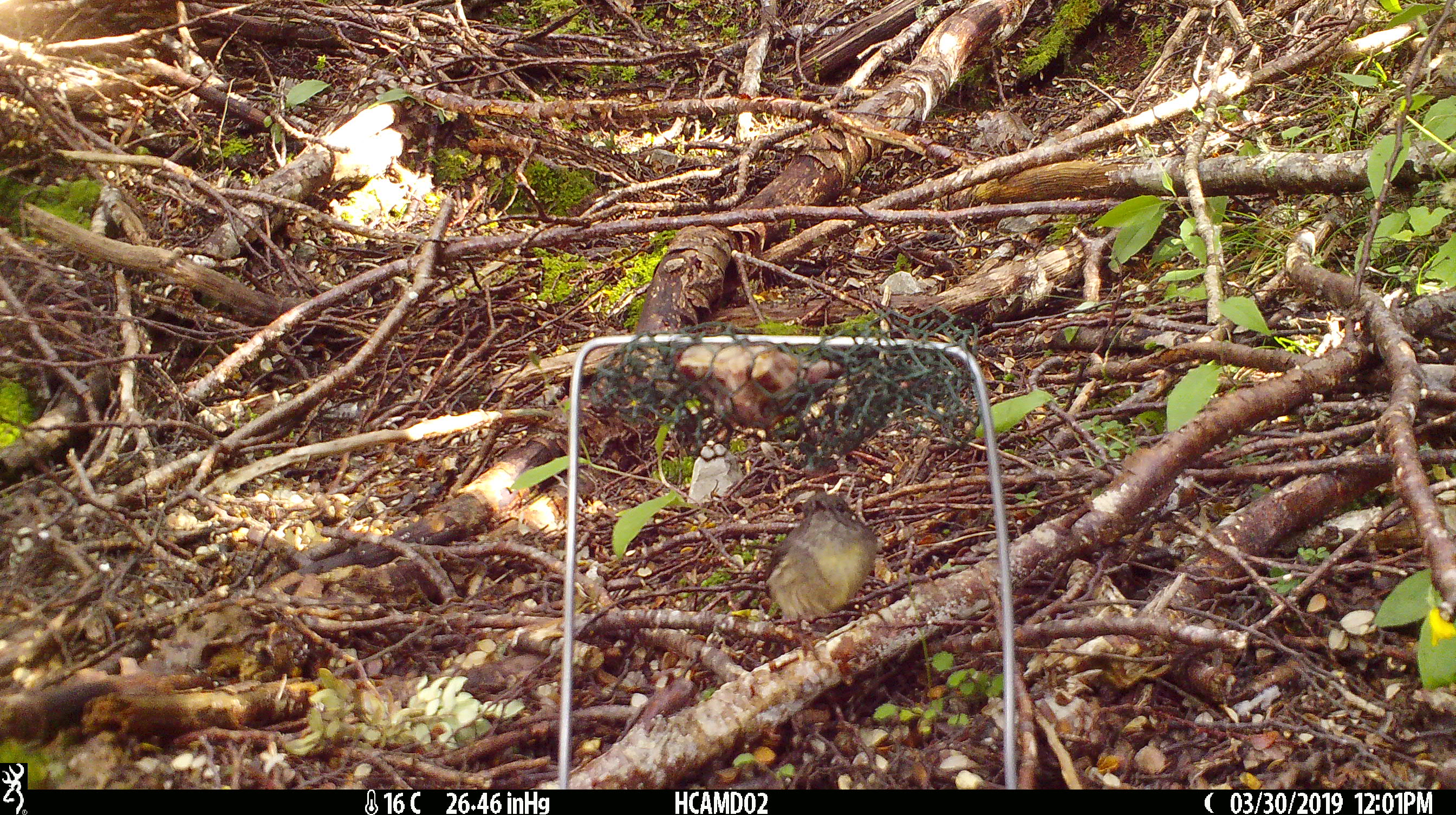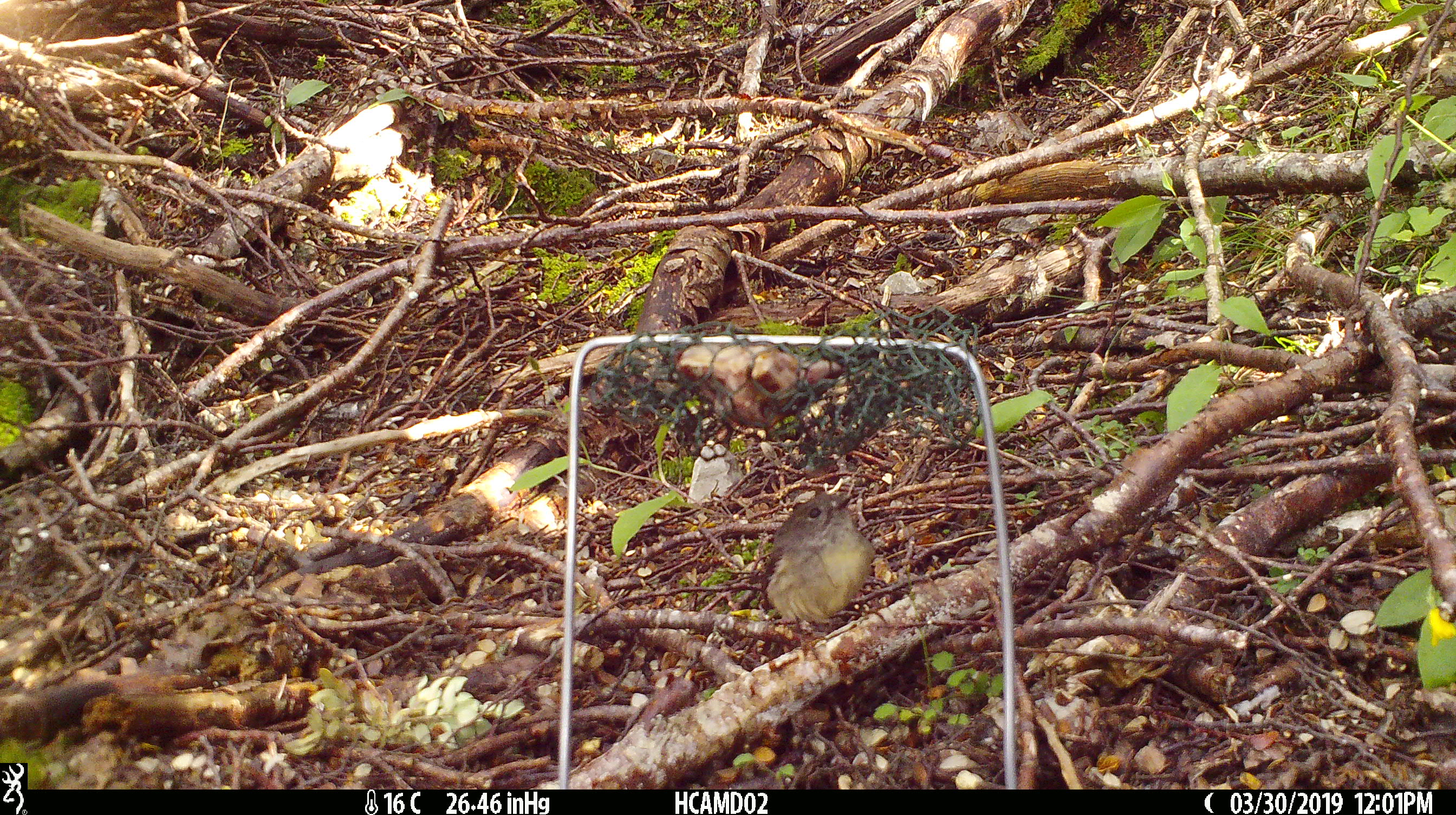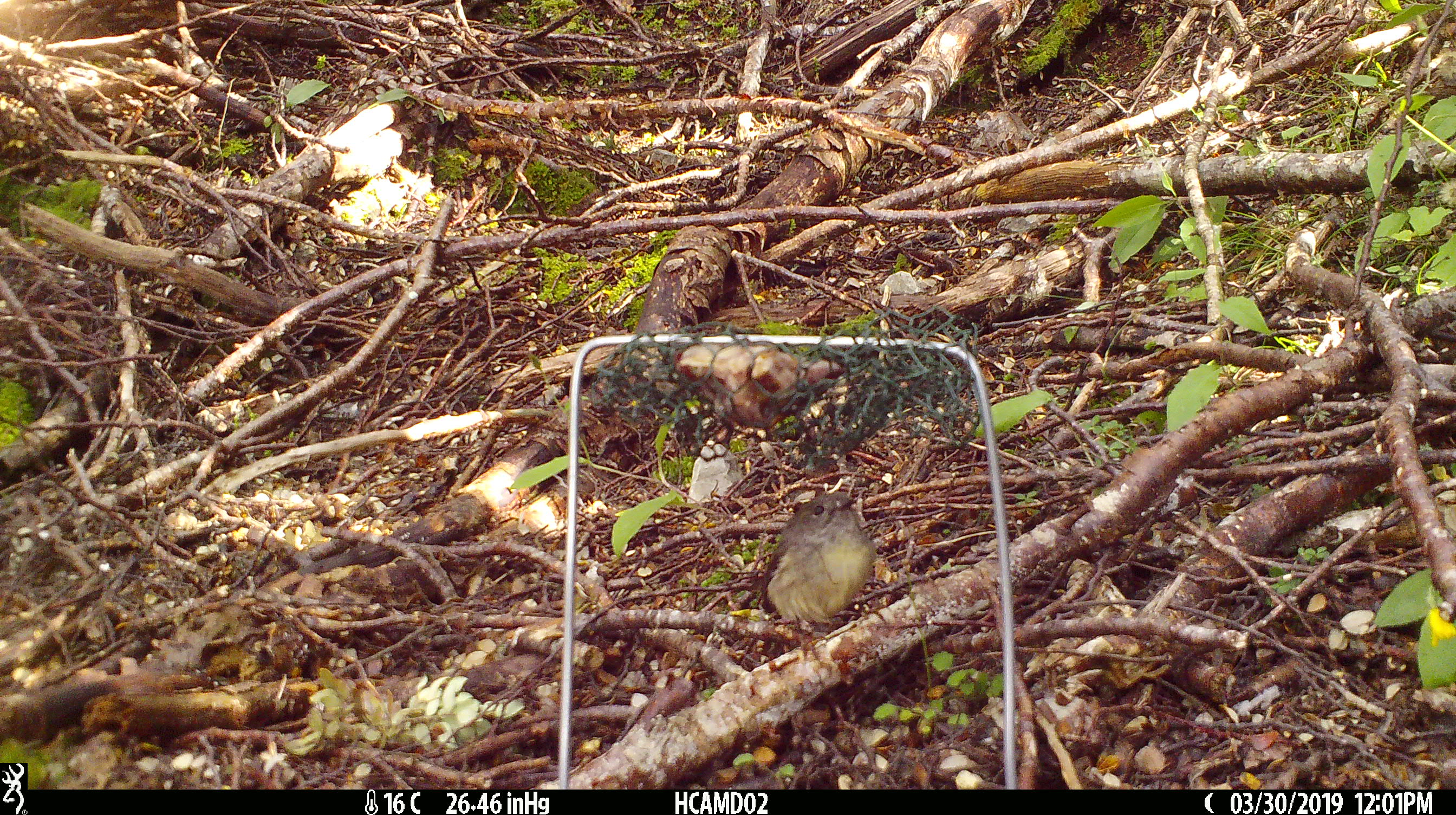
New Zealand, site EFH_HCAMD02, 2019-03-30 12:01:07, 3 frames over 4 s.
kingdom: Animalia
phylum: Chordata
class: Aves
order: Passeriformes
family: Petroicidae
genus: Petroica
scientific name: Petroica macrocephala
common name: tomtit